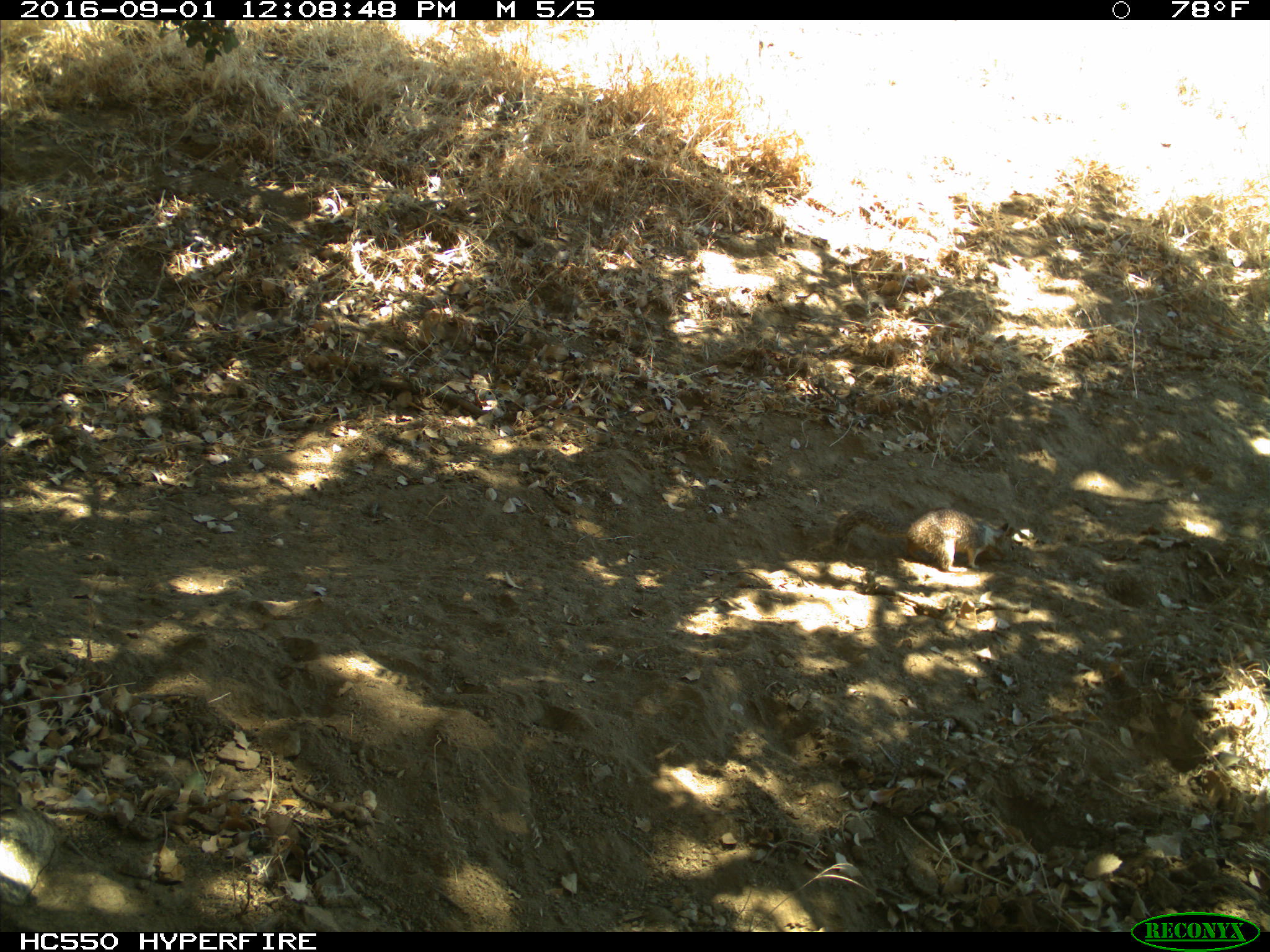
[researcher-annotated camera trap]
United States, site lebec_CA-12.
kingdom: Animalia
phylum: Chordata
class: Mammalia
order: Rodentia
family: Sciuridae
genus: Otospermophilus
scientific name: Otospermophilus beecheyi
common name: california ground squirrel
Otospermophilus beecheyi (california ground squirrel).